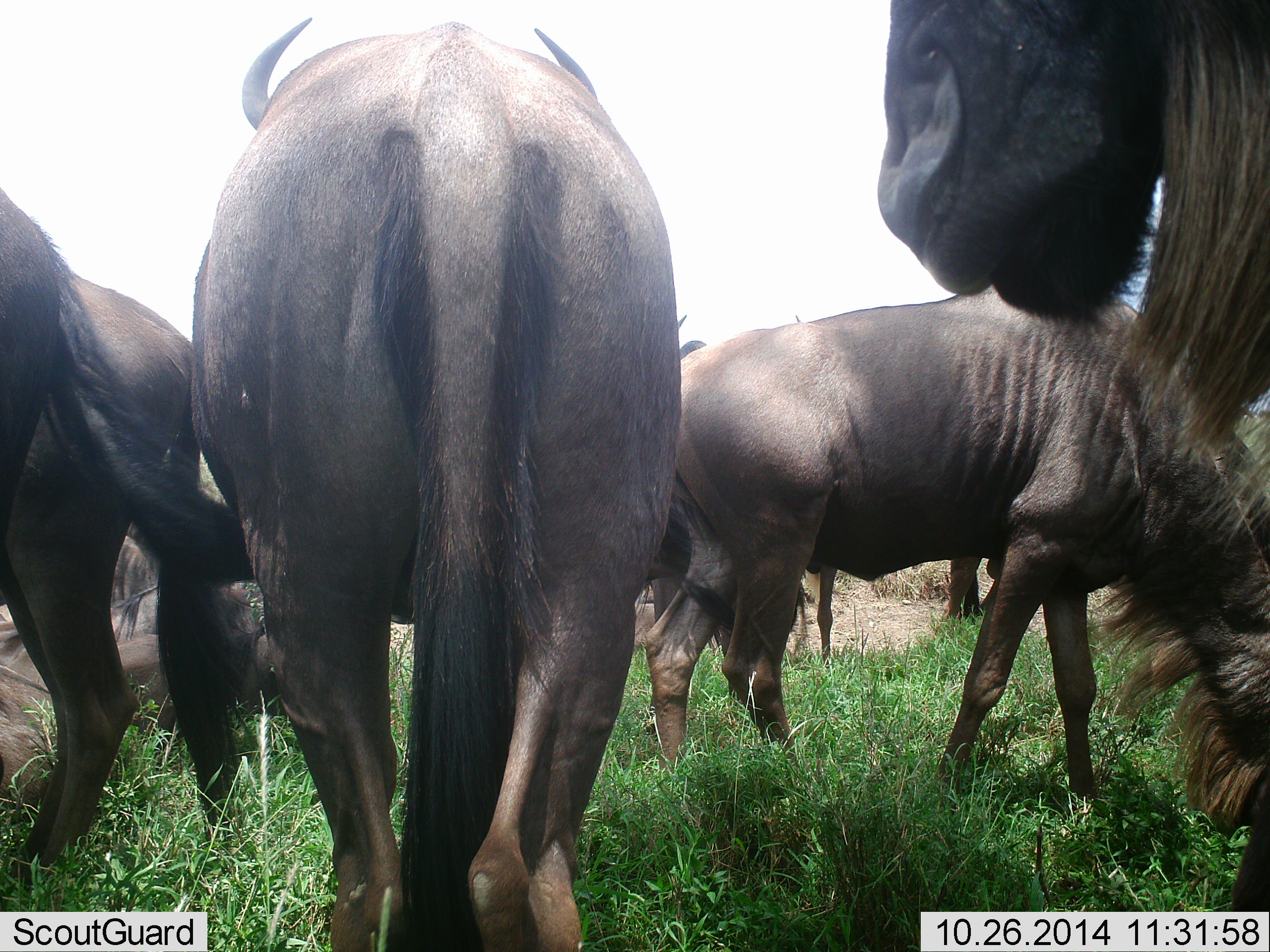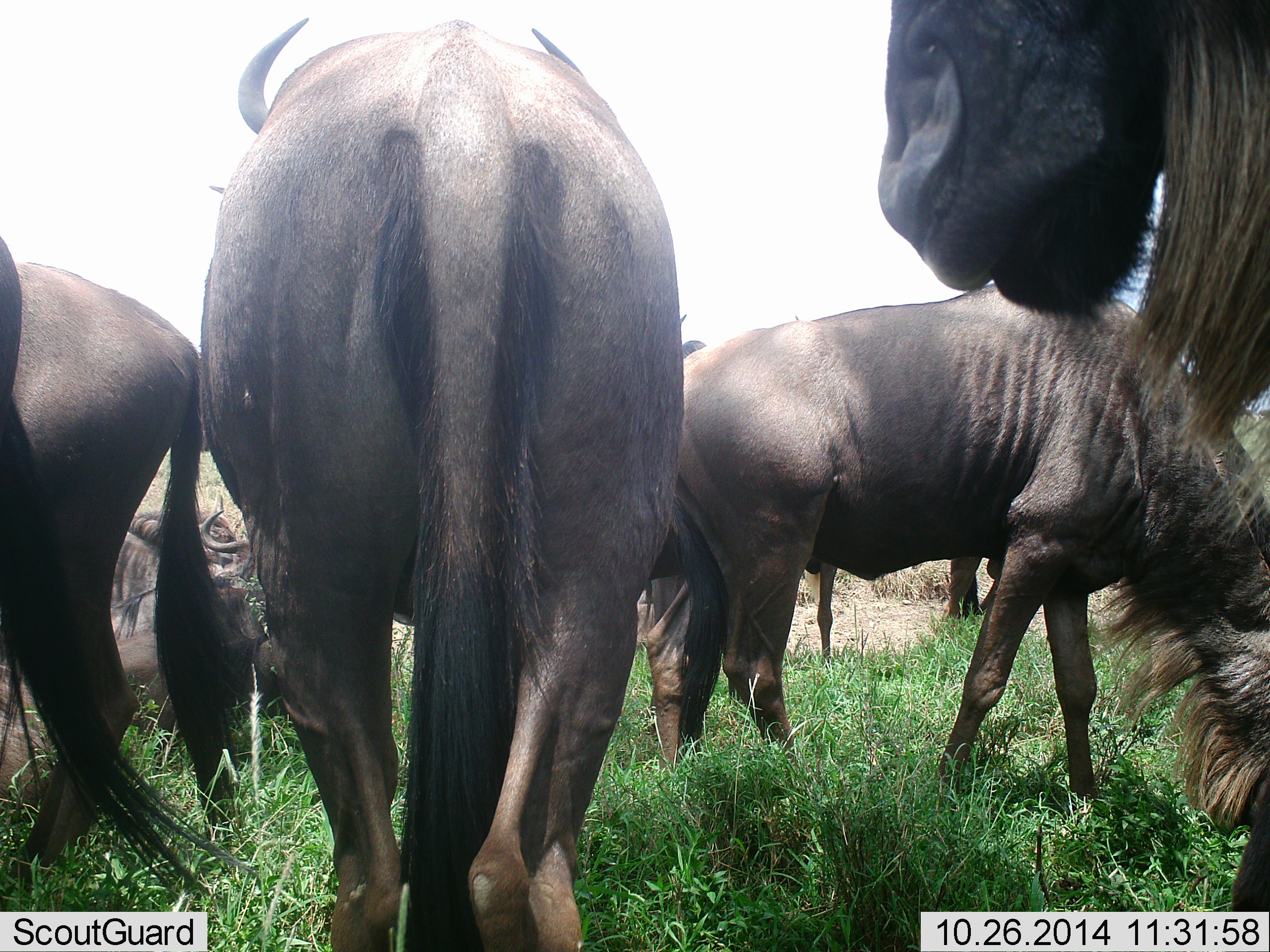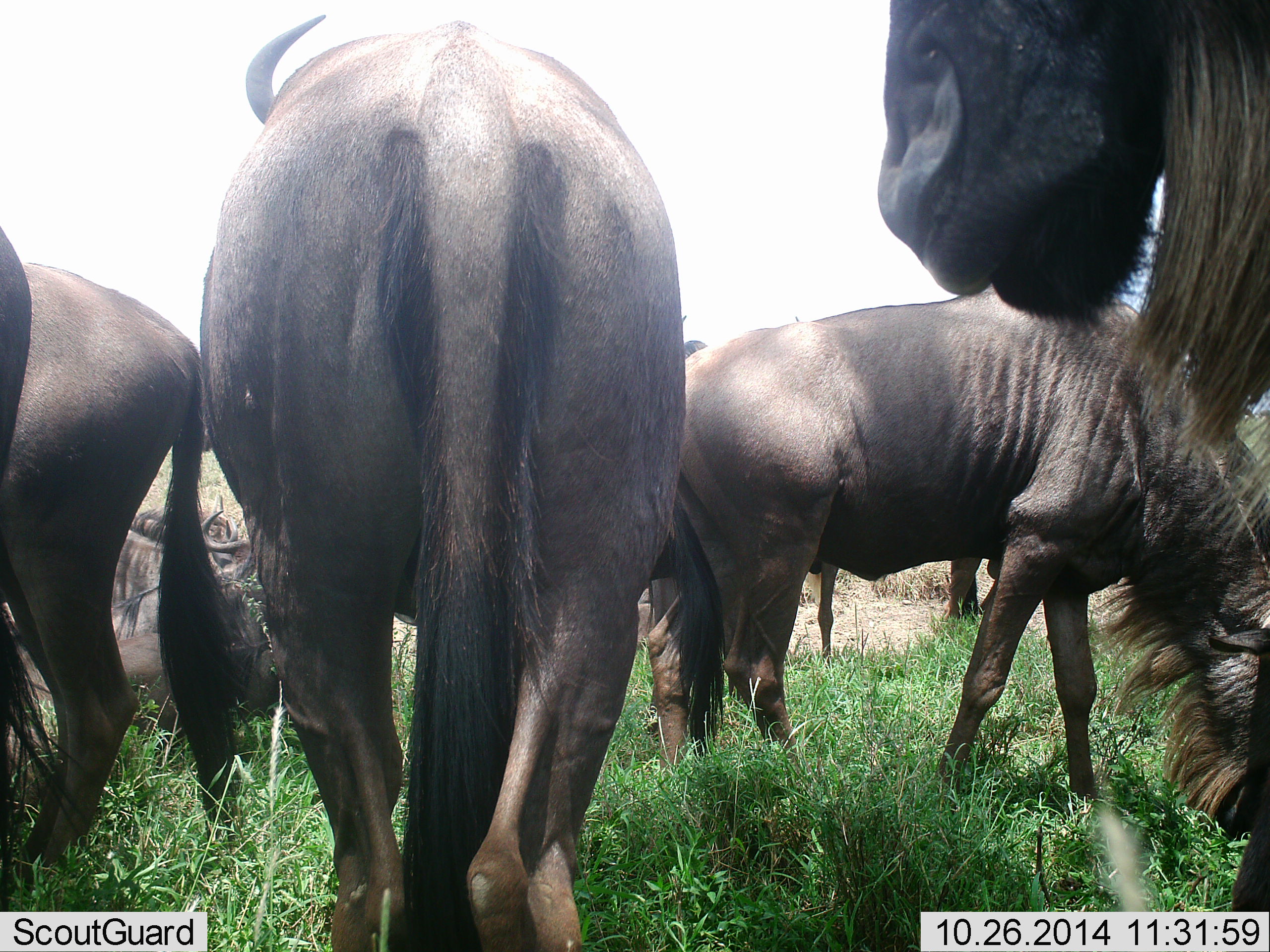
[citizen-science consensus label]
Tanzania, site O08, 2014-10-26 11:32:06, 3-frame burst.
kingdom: Animalia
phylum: Chordata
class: Mammalia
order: Artiodactyla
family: Bovidae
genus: Connochaetes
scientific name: Connochaetes taurinus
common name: blue wildebeest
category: wildebeest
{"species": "wildebeest (blue wildebeest) (Connochaetes taurinus)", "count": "7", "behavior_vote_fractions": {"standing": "55%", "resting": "27%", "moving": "9%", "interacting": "0%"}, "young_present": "0%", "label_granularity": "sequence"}